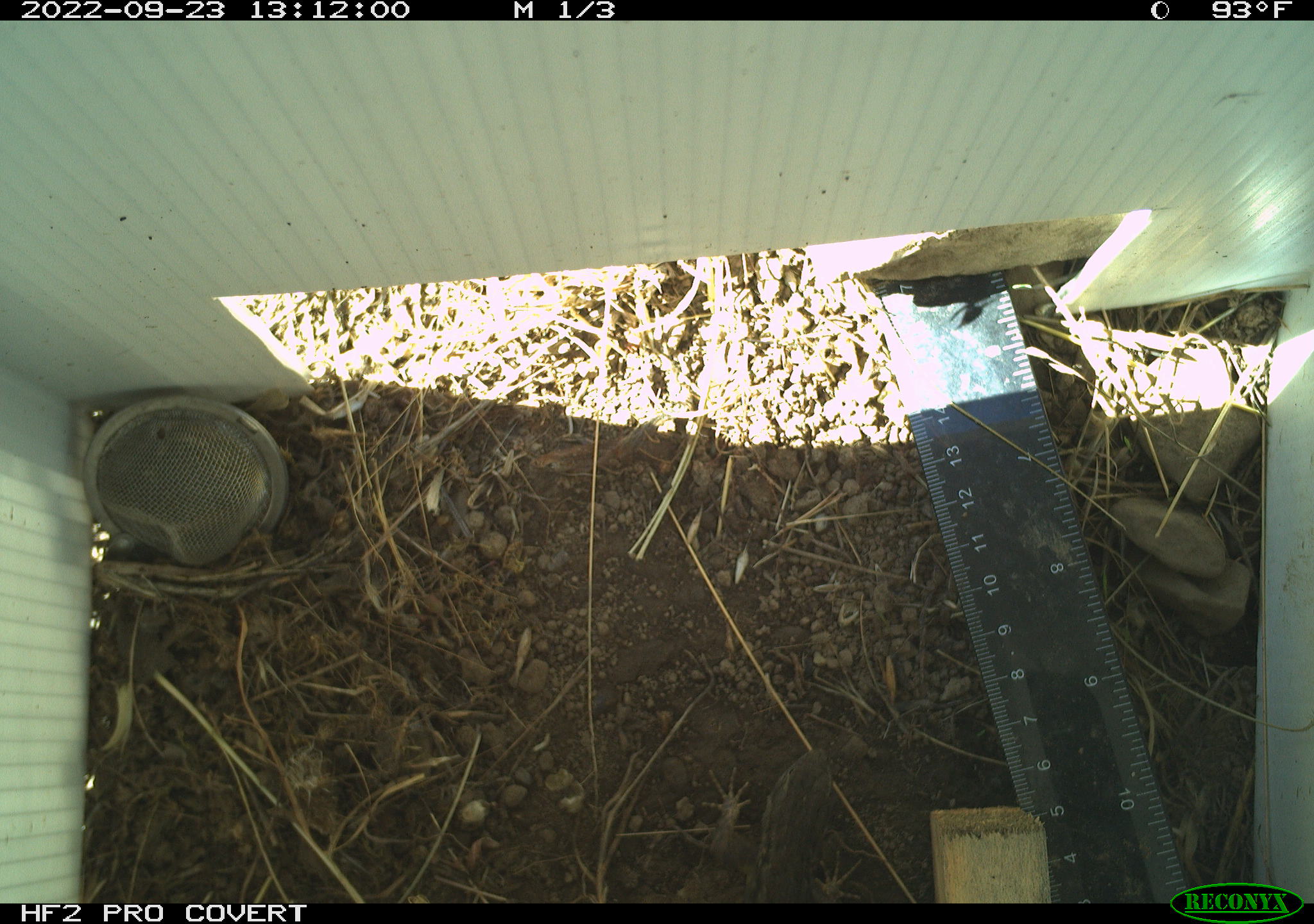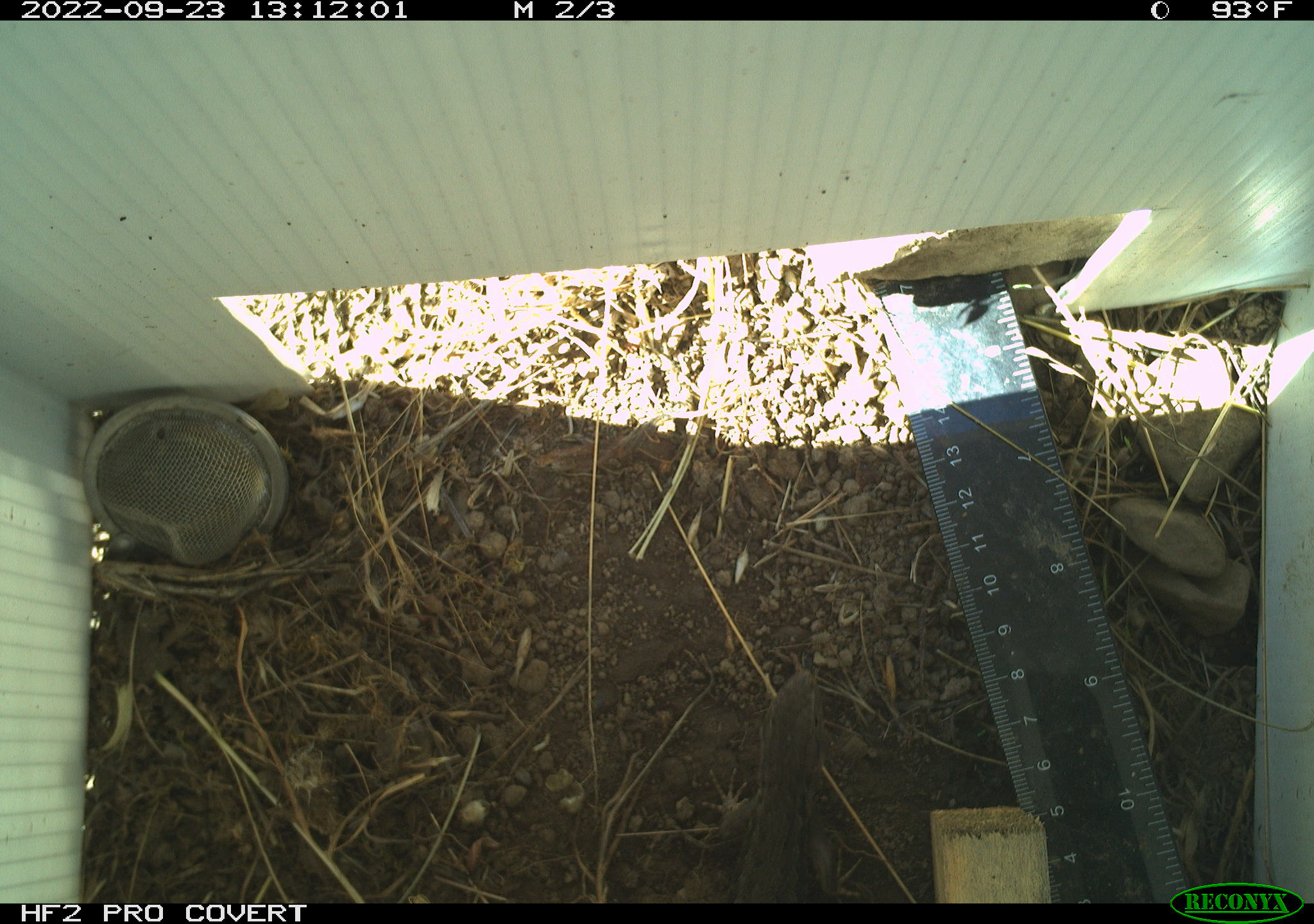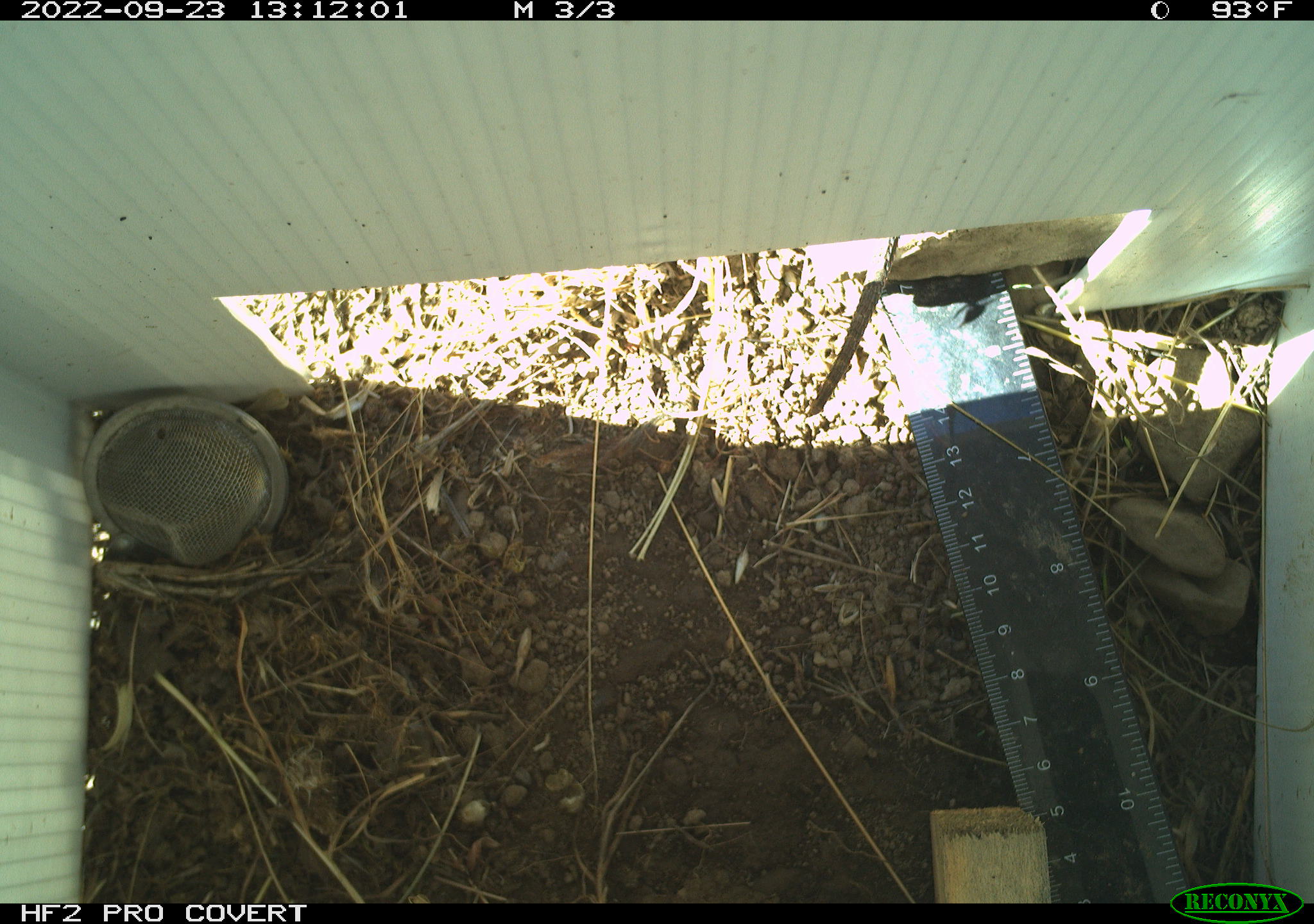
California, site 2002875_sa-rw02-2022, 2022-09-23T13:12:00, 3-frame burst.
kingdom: Animalia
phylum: Chordata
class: Reptilia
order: Squamata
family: Phrynosomatidae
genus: Sceloporus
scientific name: Sceloporus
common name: spiny lizards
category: sceloporus species